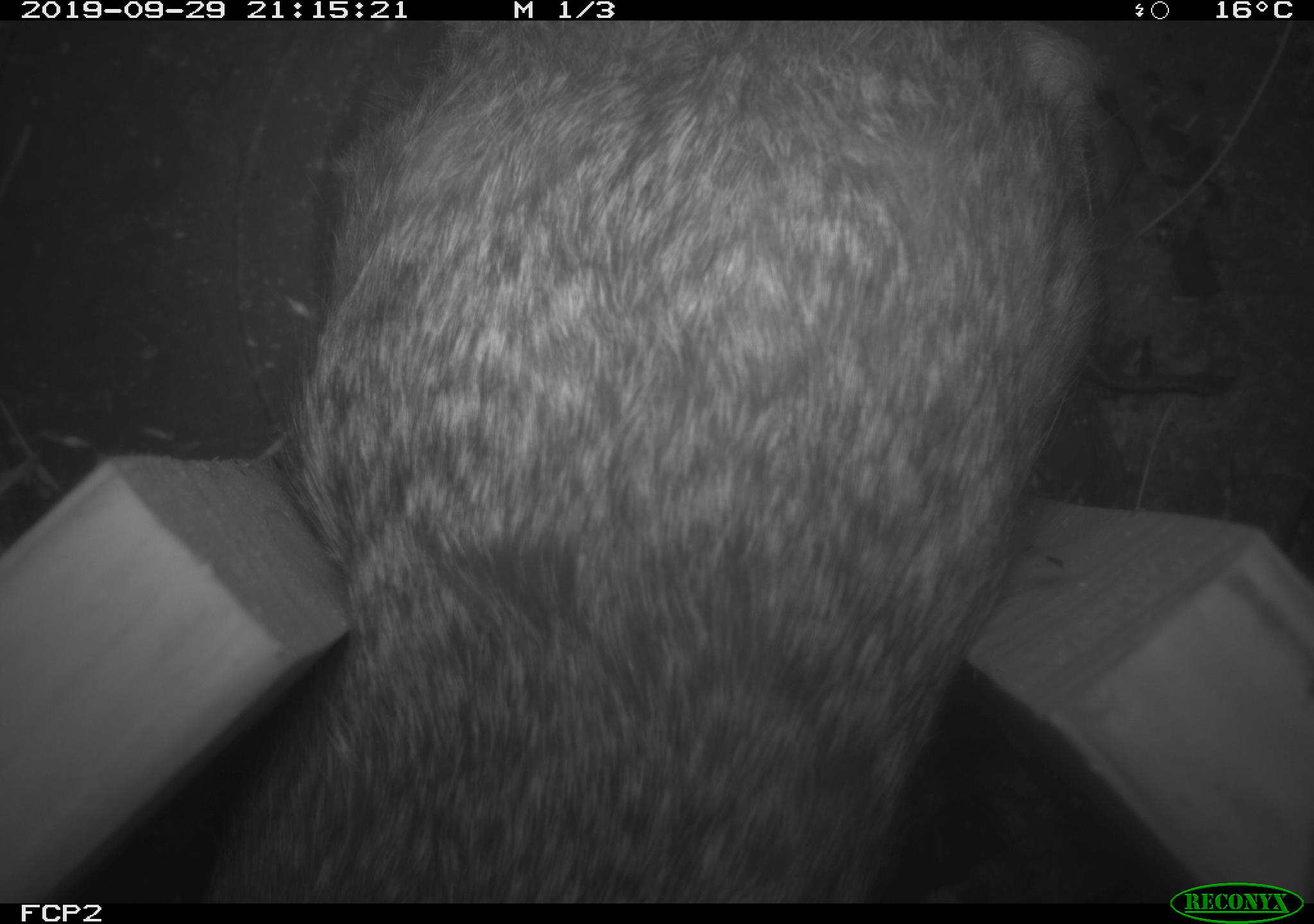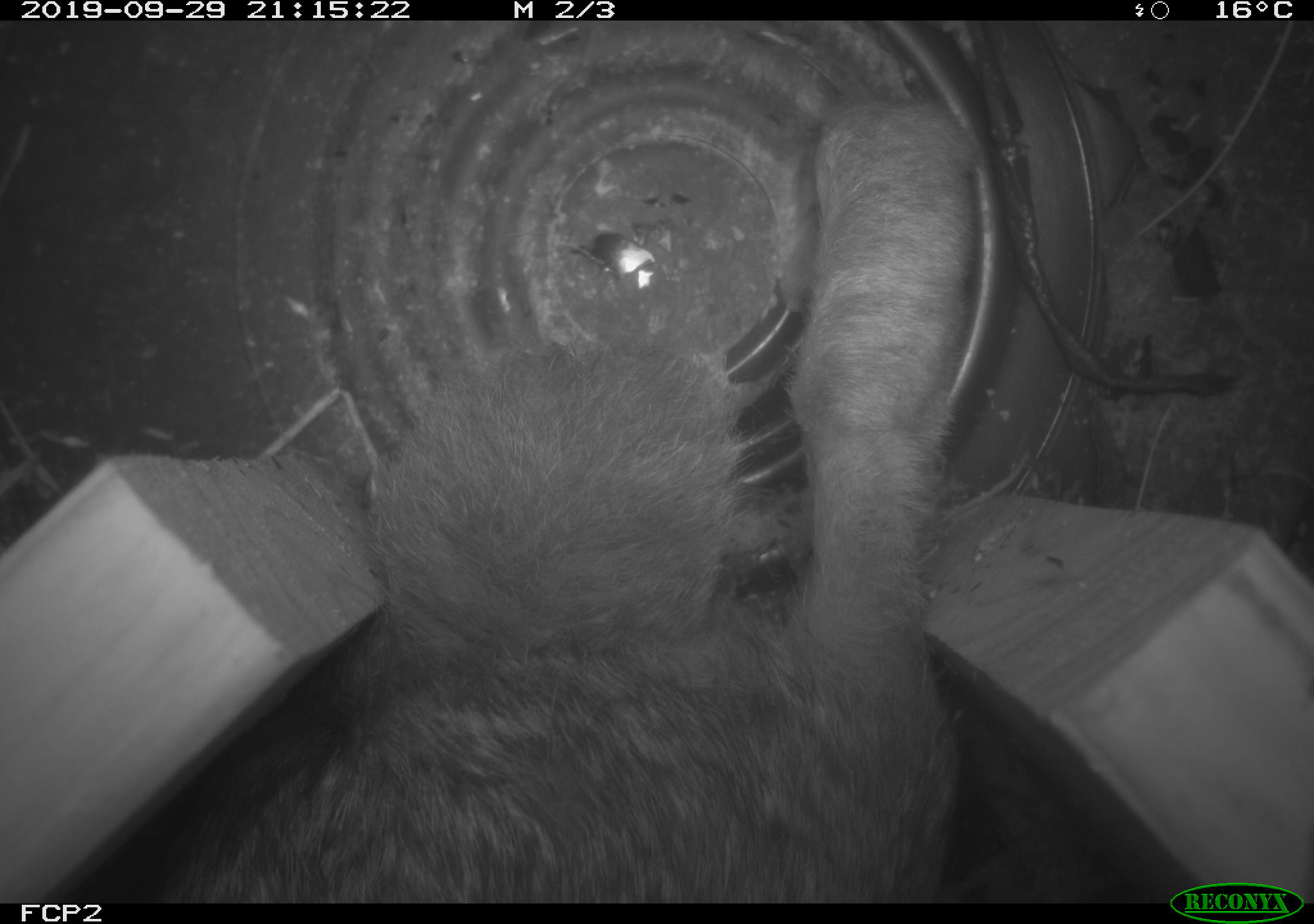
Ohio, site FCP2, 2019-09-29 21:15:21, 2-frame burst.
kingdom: Animalia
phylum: Chordata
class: Mammalia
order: Lagomorpha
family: Leporidae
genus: Sylvilagus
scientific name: Sylvilagus floridanus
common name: eastern cottontail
Eastern cottontail (Sylvilagus floridanus).